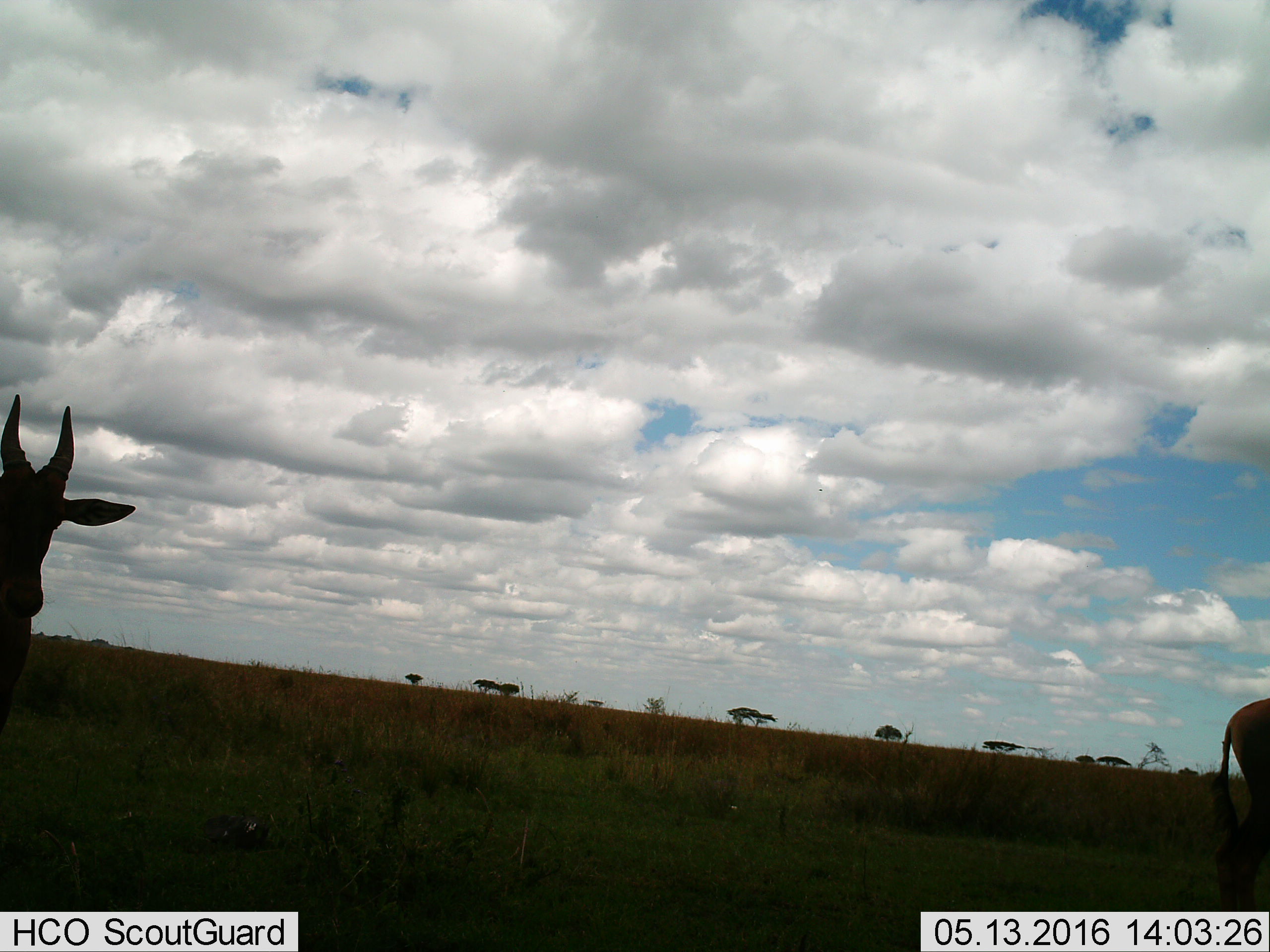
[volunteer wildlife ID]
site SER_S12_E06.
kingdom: Animalia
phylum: Chordata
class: Mammalia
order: Artiodactyla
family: Bovidae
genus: Damaliscus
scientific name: Damaliscus lunatus jimela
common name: topi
Topi (Damaliscus lunatus jimela), count 2. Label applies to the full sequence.